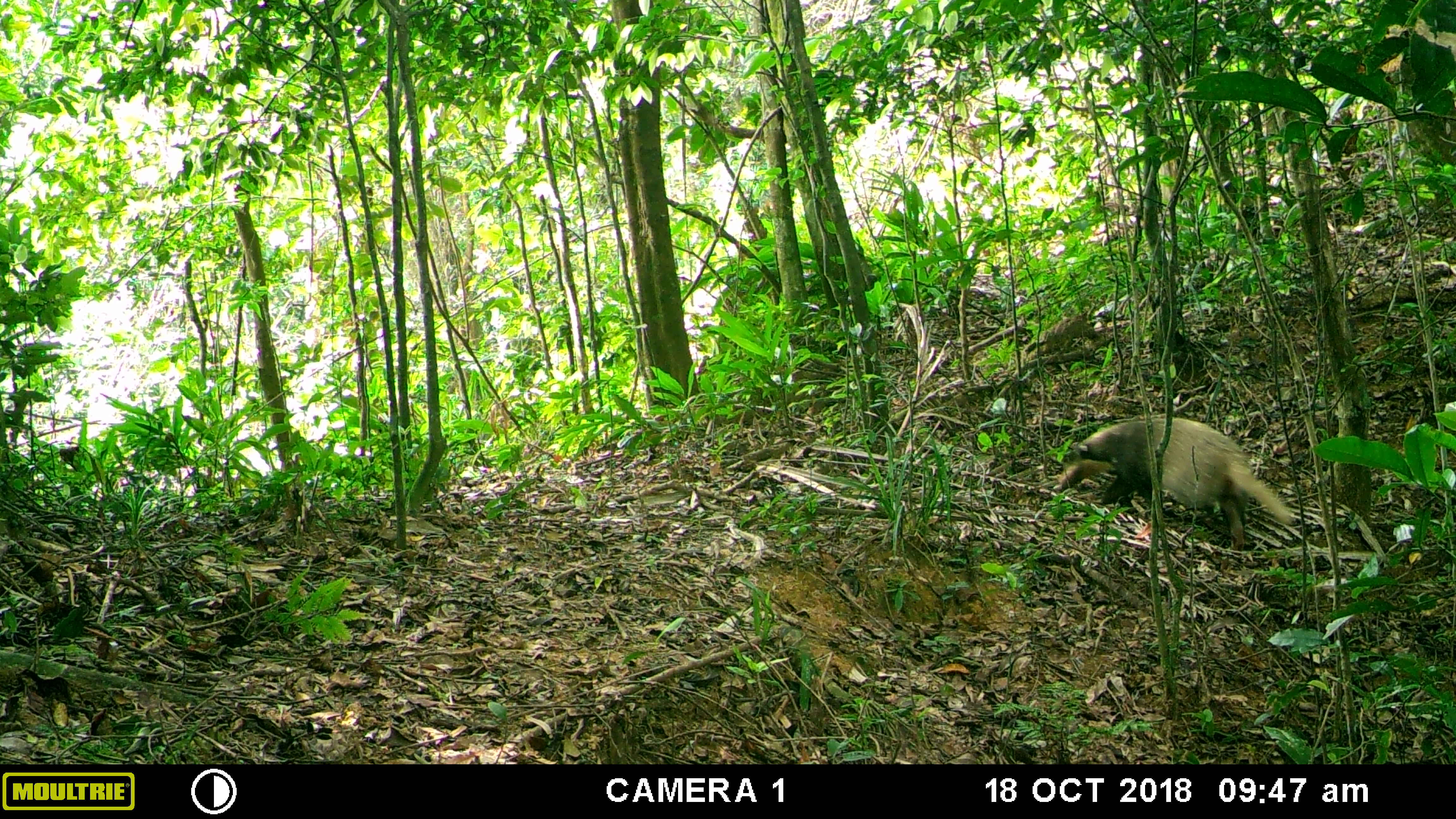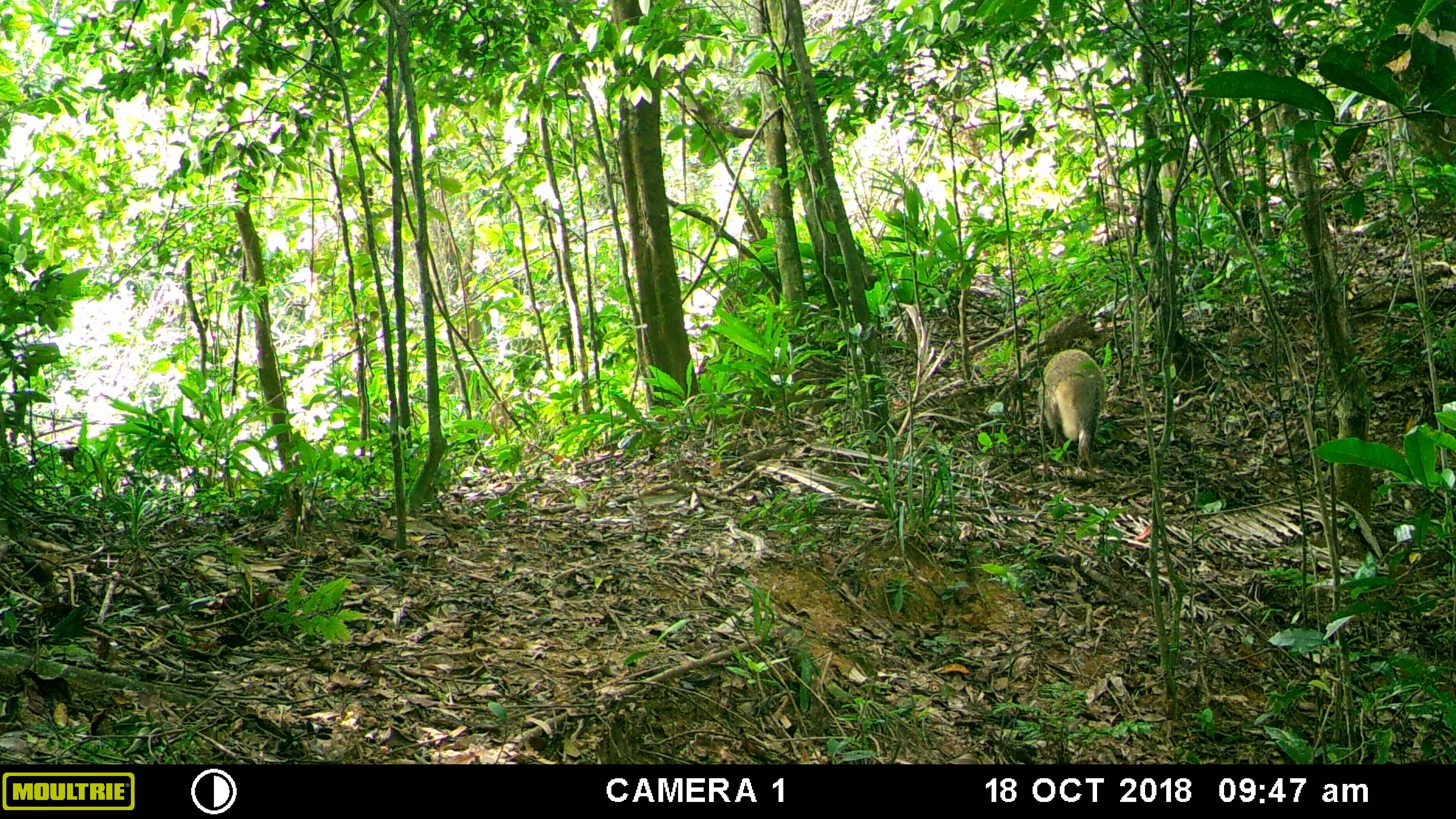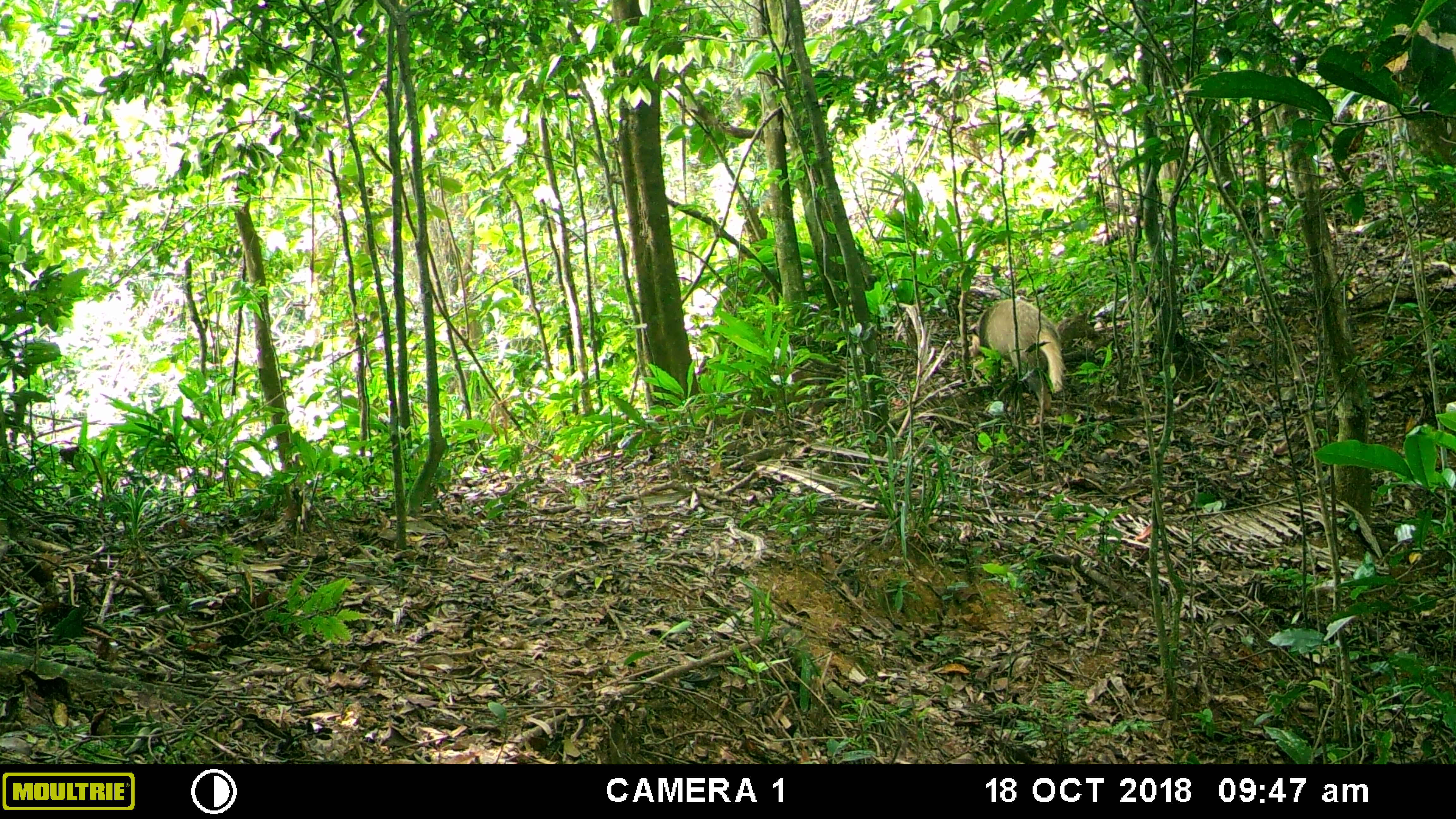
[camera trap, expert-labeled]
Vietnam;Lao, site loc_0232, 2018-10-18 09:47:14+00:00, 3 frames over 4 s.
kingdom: Animalia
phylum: Chordata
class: Mammalia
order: Carnivora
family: Mustelidae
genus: Arctonyx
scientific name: Arctonyx collaris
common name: hog badger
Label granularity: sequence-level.